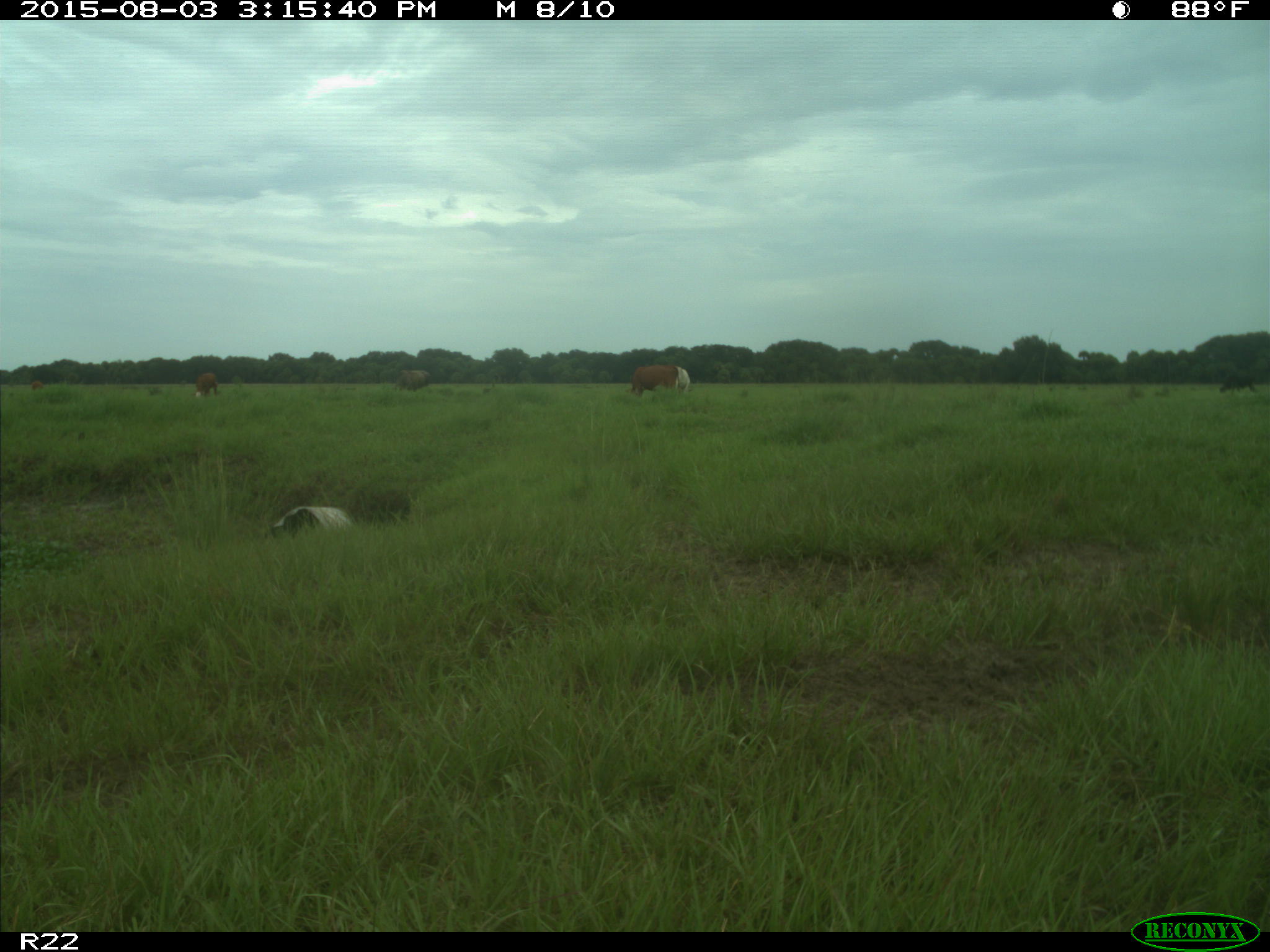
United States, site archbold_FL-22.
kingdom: Animalia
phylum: Chordata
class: Mammalia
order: Artiodactyla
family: Bovidae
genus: Bos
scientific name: Bos taurus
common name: domestic cow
Bos taurus (domestic cow).